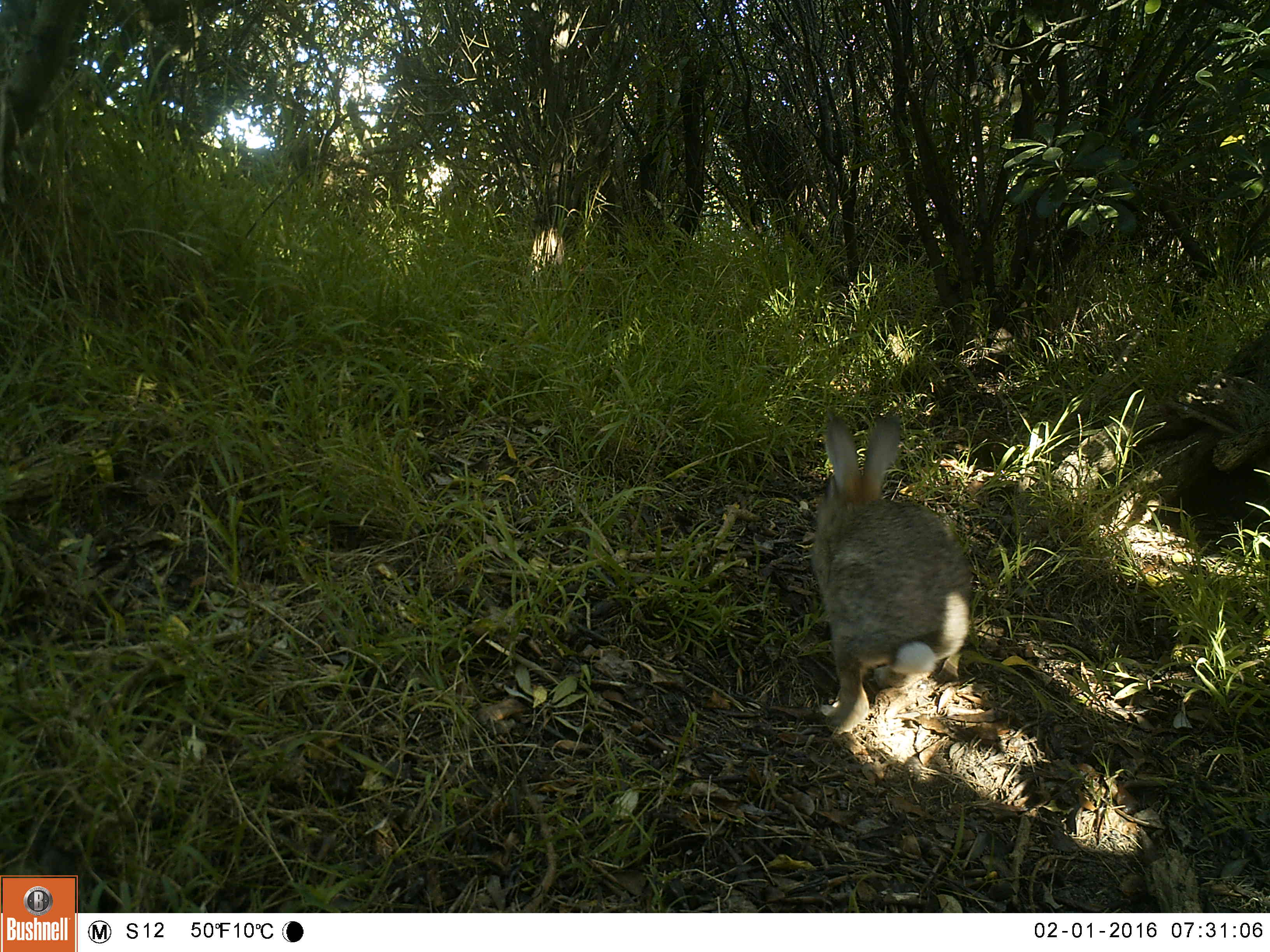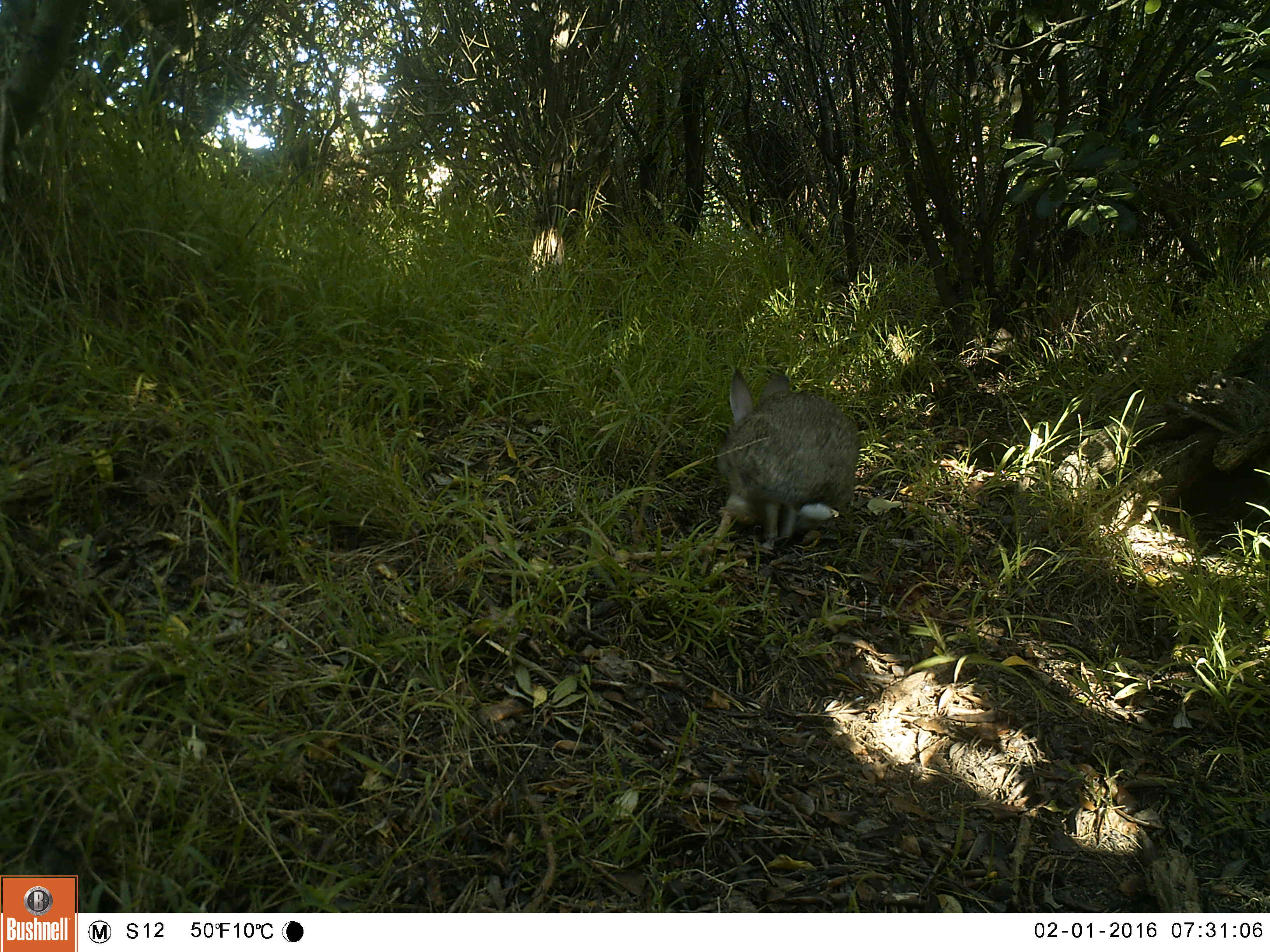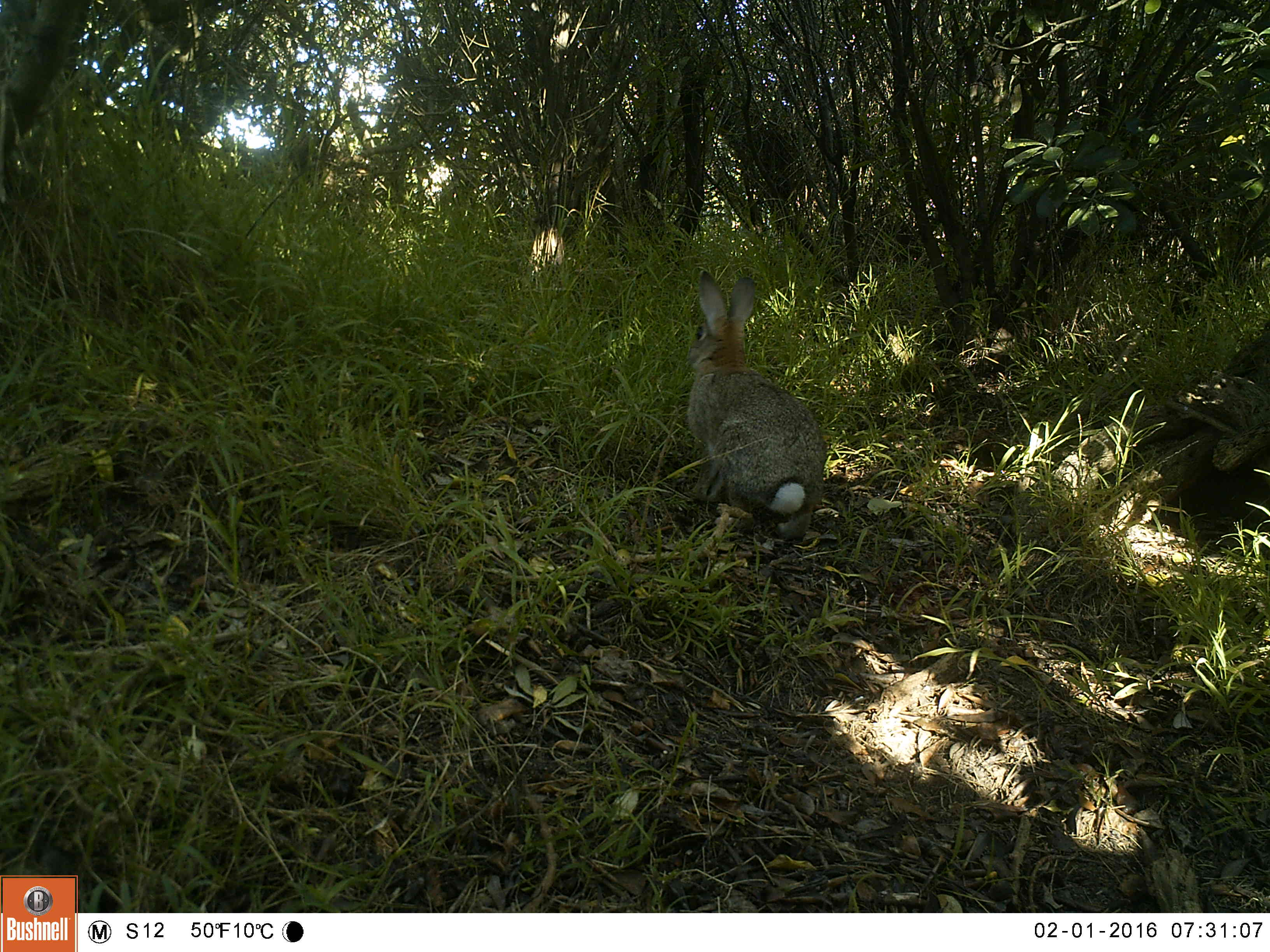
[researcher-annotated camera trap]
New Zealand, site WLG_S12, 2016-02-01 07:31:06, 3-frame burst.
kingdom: Animalia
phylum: Chordata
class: Mammalia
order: Lagomorpha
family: Leporidae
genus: Oryctolagus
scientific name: Oryctolagus cuniculus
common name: european rabbit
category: rabbit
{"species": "rabbit (european rabbit) (Oryctolagus cuniculus)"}